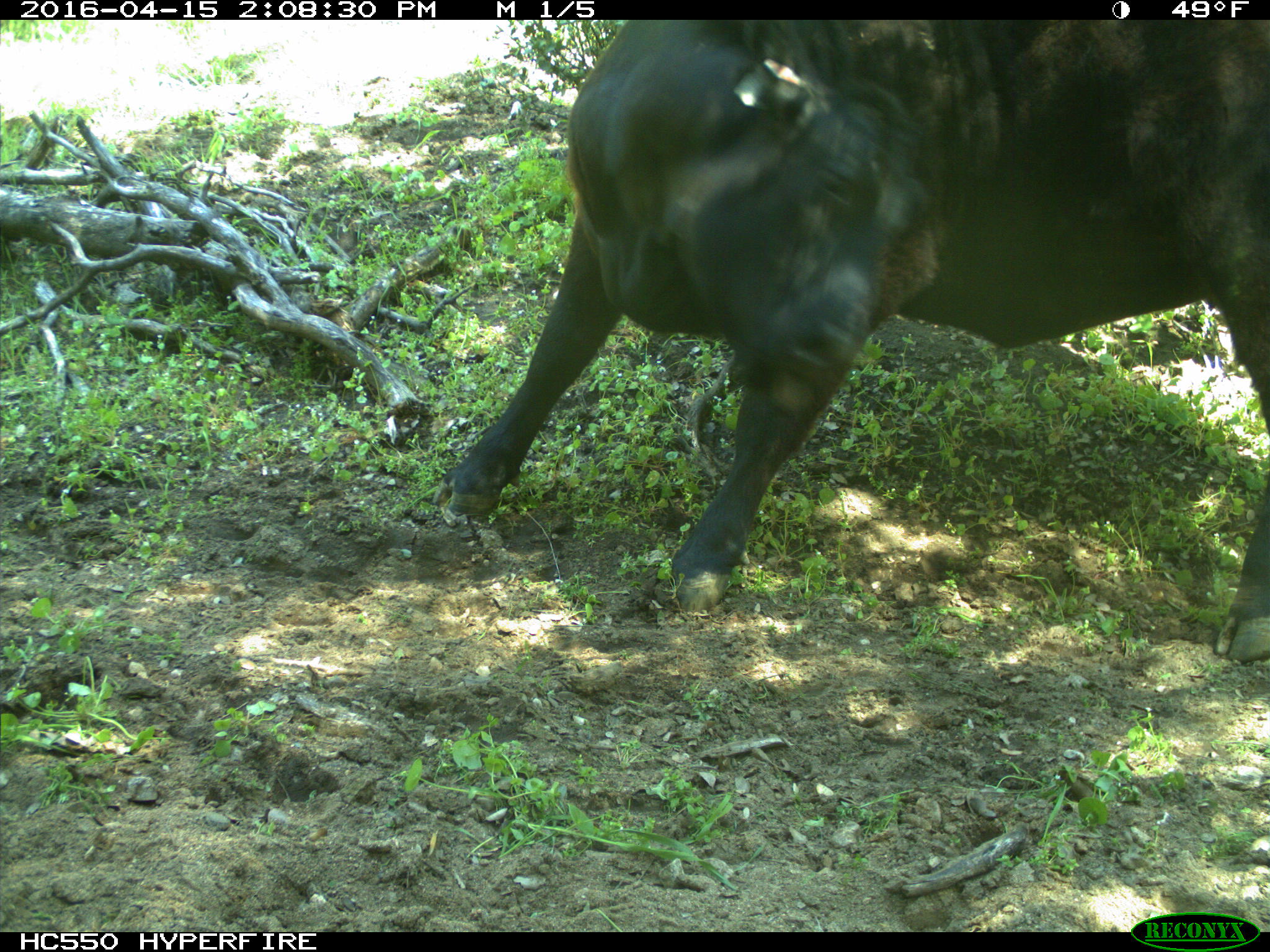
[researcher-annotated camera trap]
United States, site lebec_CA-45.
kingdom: Animalia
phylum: Chordata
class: Mammalia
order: Artiodactyla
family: Bovidae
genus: Bos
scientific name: Bos taurus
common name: domestic cow